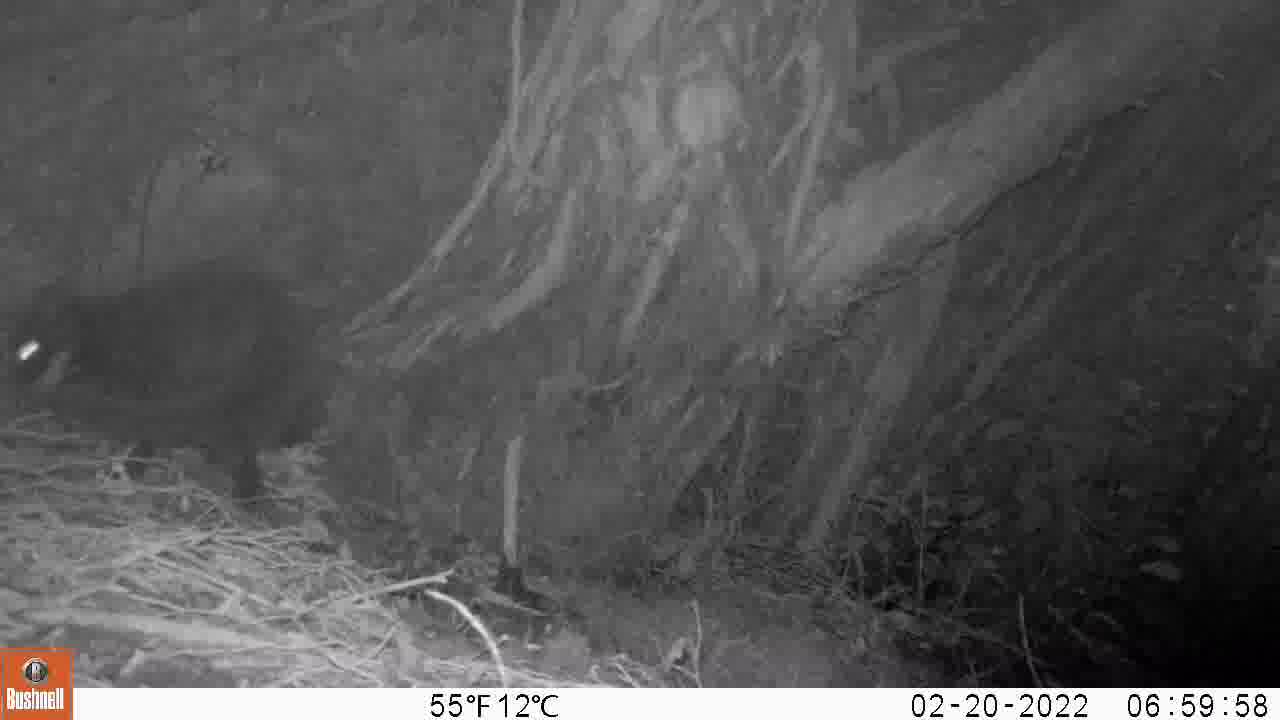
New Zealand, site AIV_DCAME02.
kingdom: Animalia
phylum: Chordata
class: Mammalia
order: Carnivora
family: Felidae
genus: Felis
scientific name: Felis catus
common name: domestic cat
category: cat